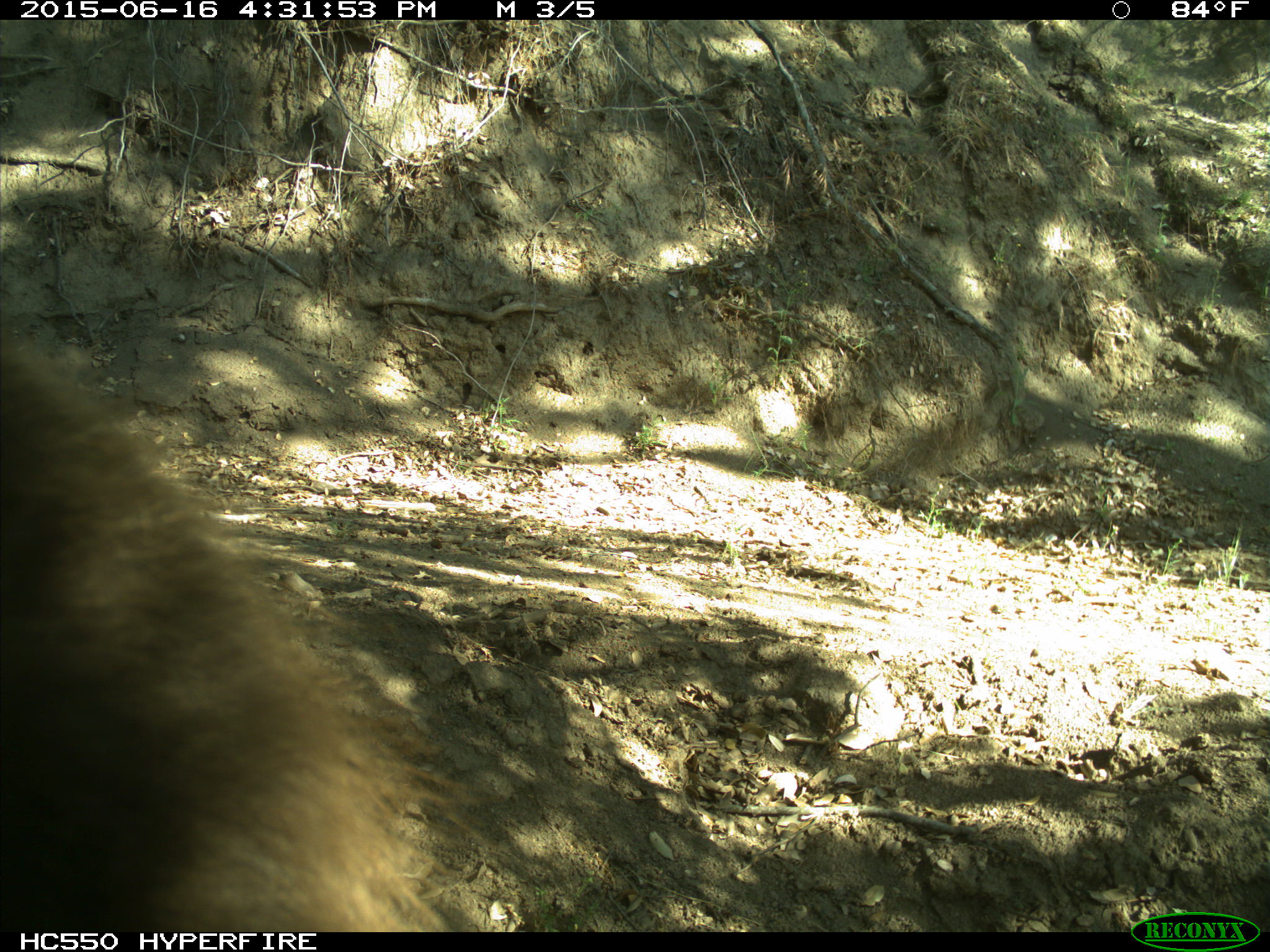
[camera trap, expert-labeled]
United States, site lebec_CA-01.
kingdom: Animalia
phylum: Chordata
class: Mammalia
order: Carnivora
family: Ursidae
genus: Ursus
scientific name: Ursus americanus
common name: american black bear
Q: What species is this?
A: Ursus americanus (american black bear).